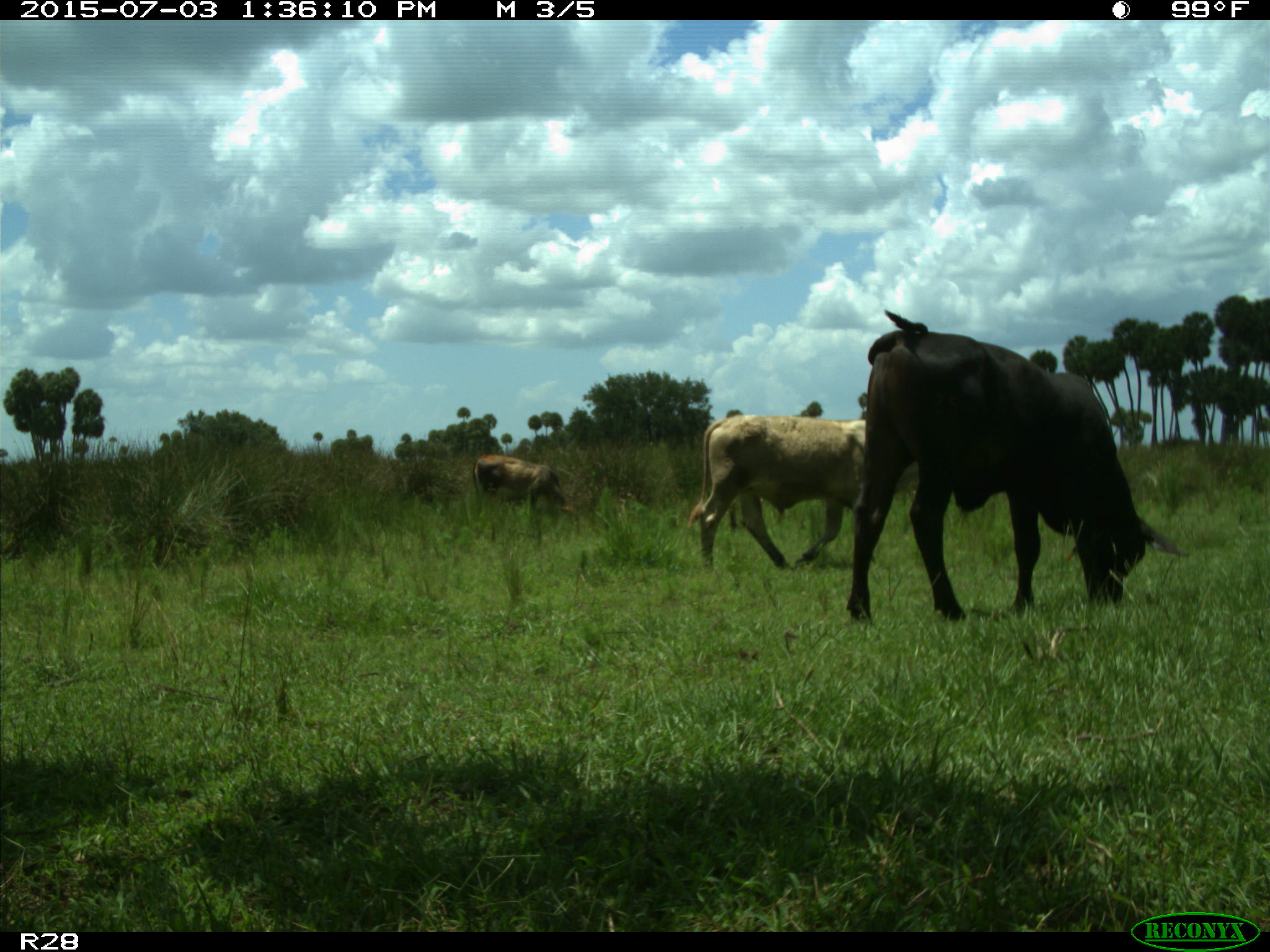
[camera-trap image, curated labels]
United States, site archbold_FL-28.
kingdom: Animalia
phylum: Chordata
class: Mammalia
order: Artiodactyla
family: Bovidae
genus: Bos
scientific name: Bos taurus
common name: domestic cow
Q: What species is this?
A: Bos taurus (domestic cow).